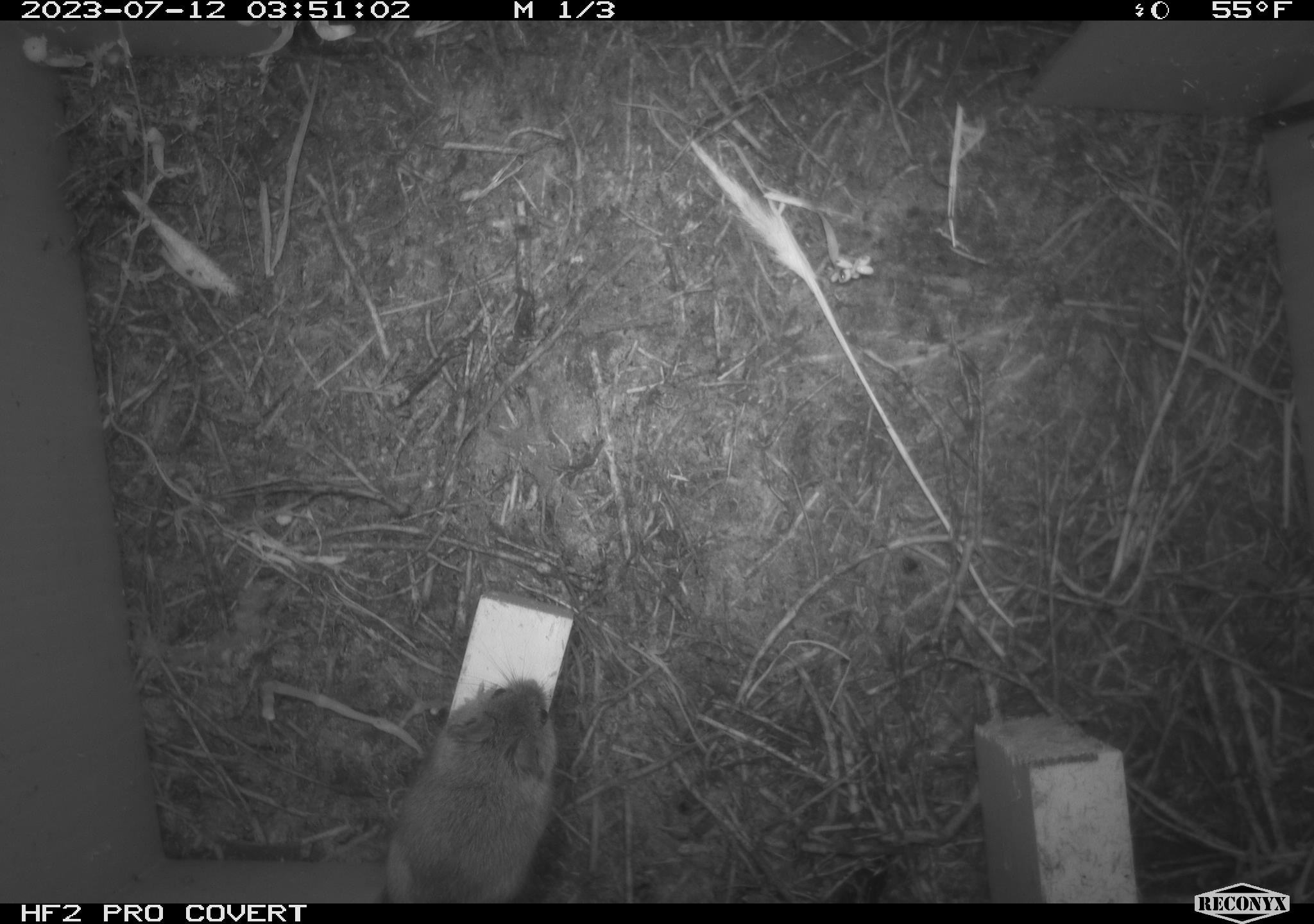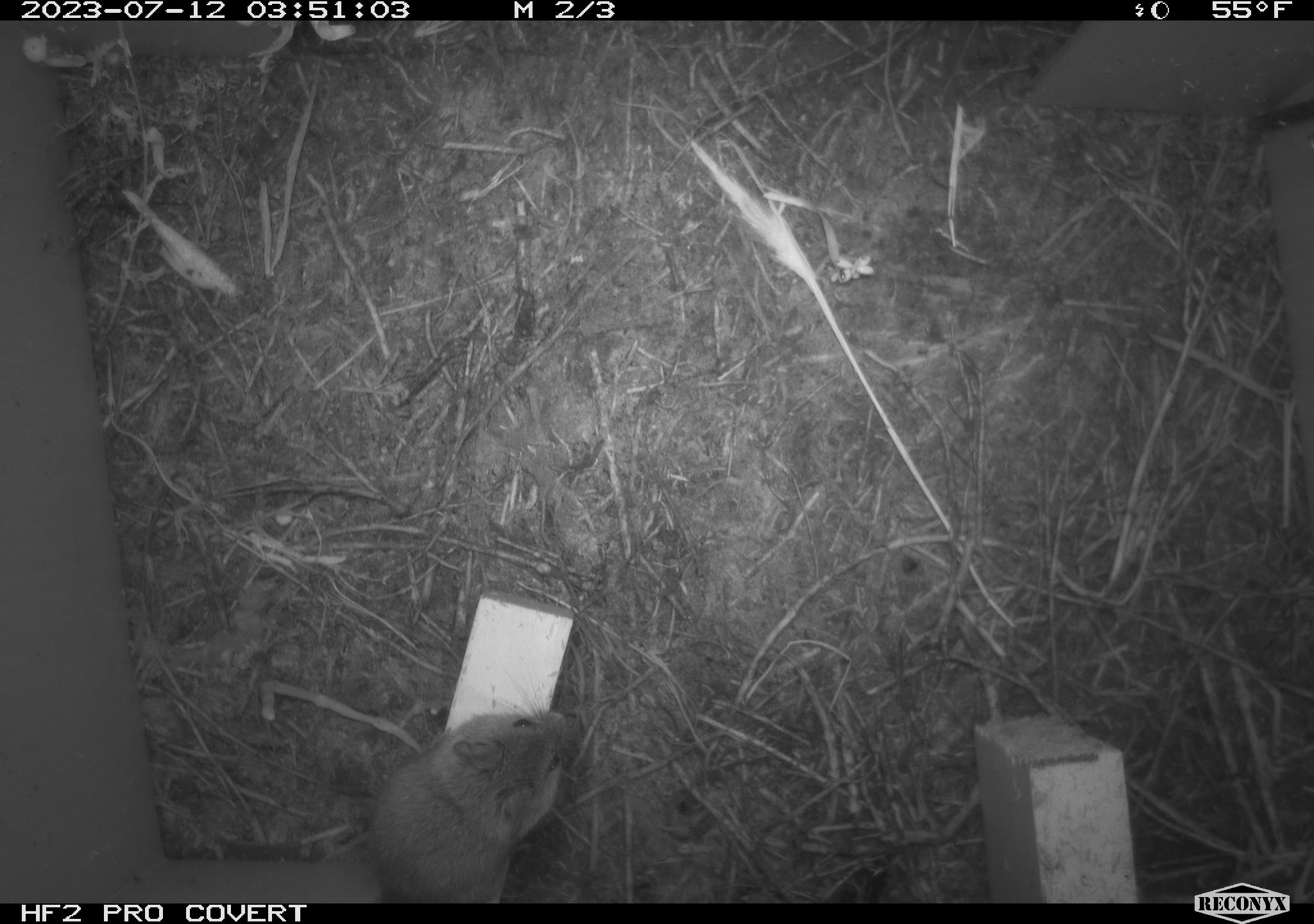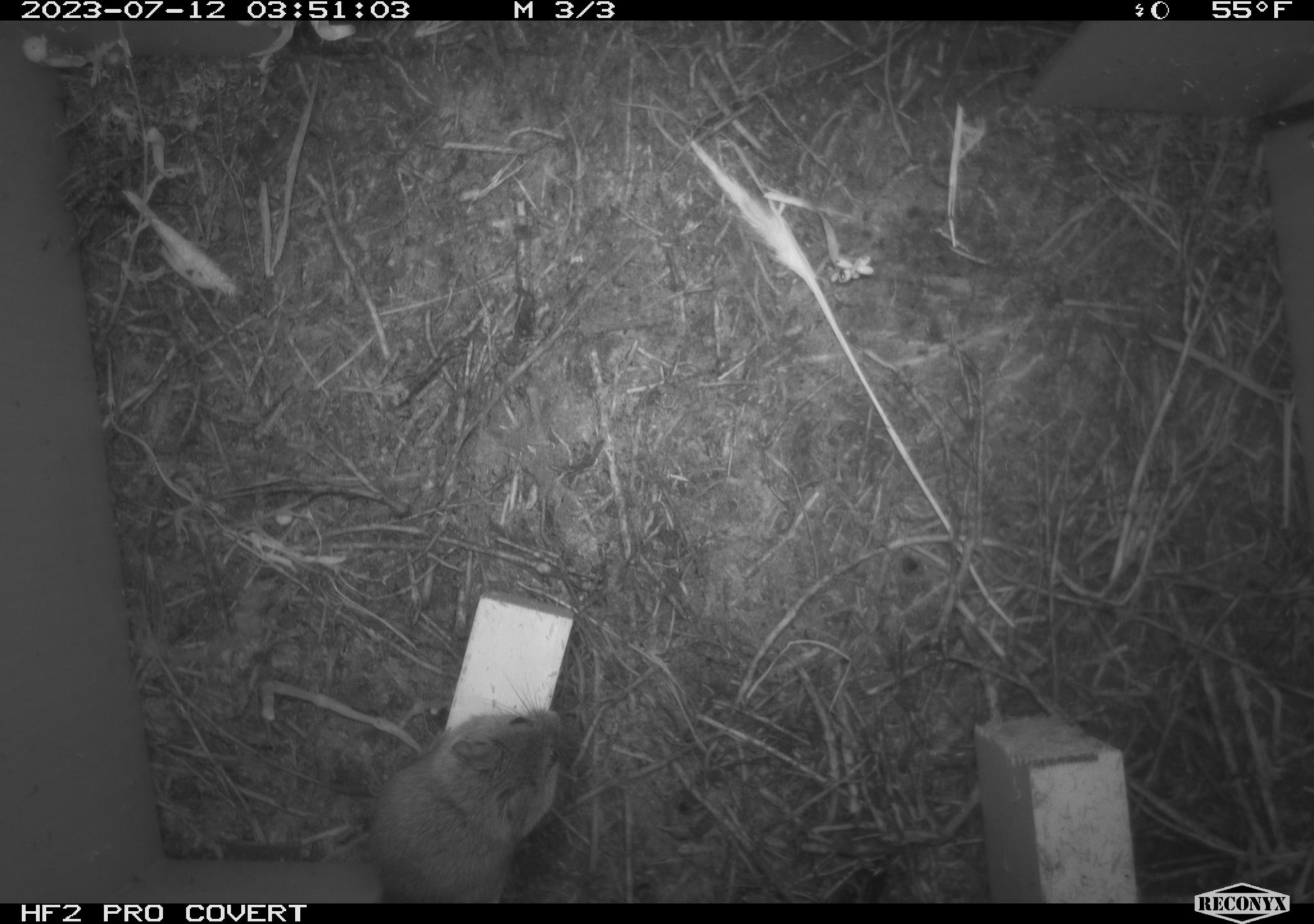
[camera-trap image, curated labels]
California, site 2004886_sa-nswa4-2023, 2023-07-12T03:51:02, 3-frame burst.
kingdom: Animalia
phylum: Chordata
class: Mammalia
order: Rodentia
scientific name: Rodentia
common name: mouse species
Mouse species (Rodentia).